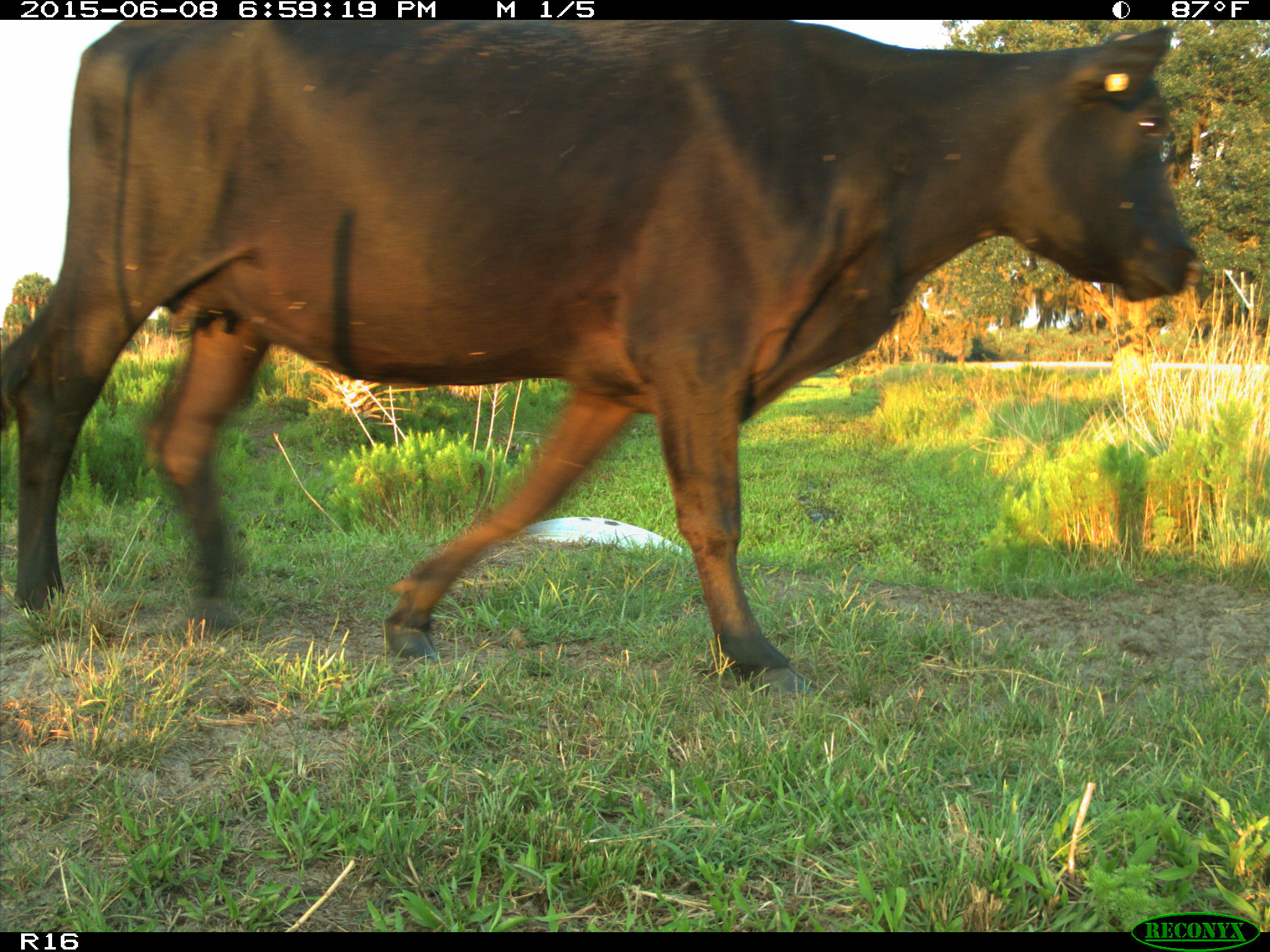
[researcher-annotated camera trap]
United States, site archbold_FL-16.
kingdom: Animalia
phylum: Chordata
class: Mammalia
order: Artiodactyla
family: Bovidae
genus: Bos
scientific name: Bos taurus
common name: domestic cow